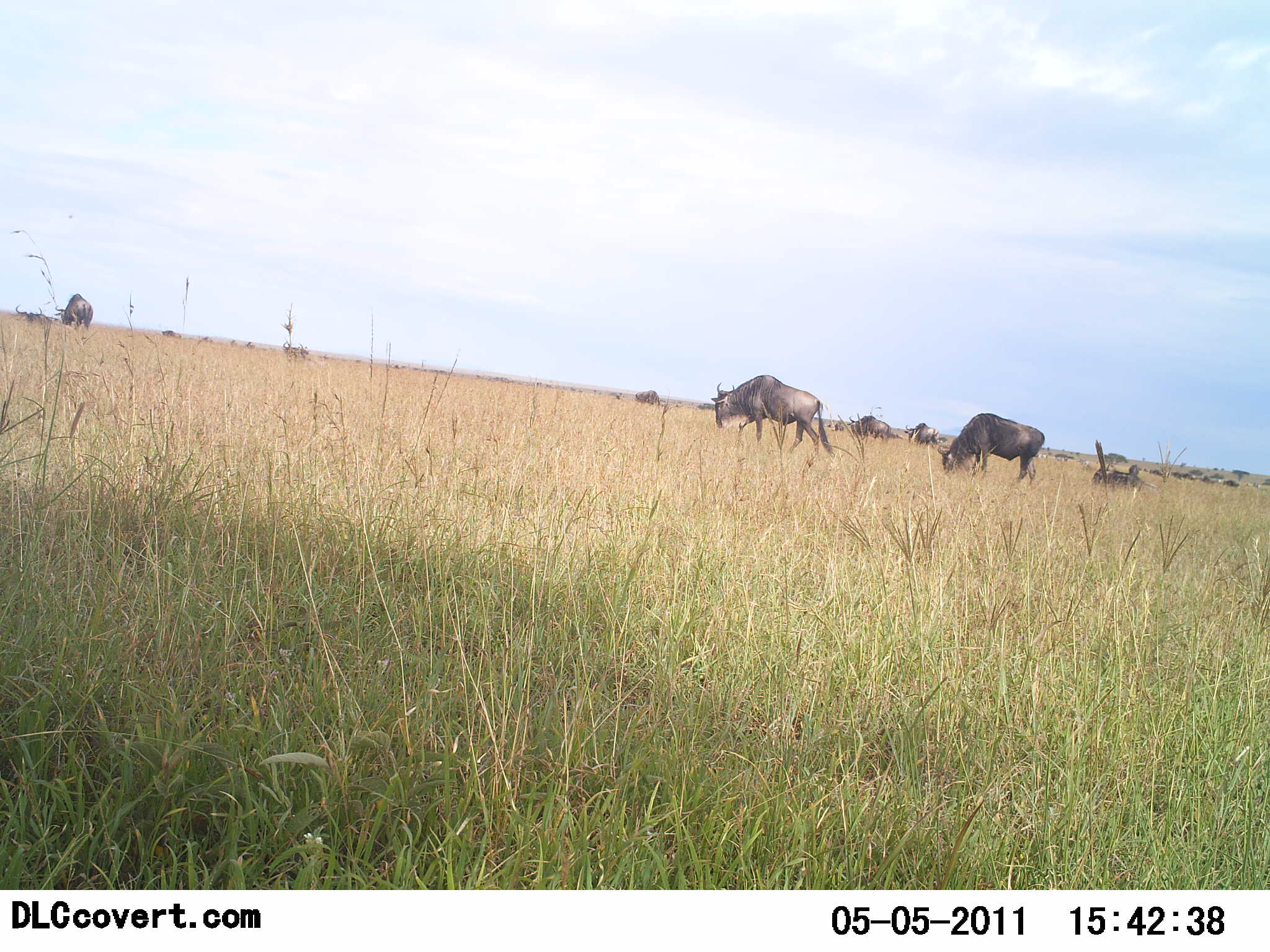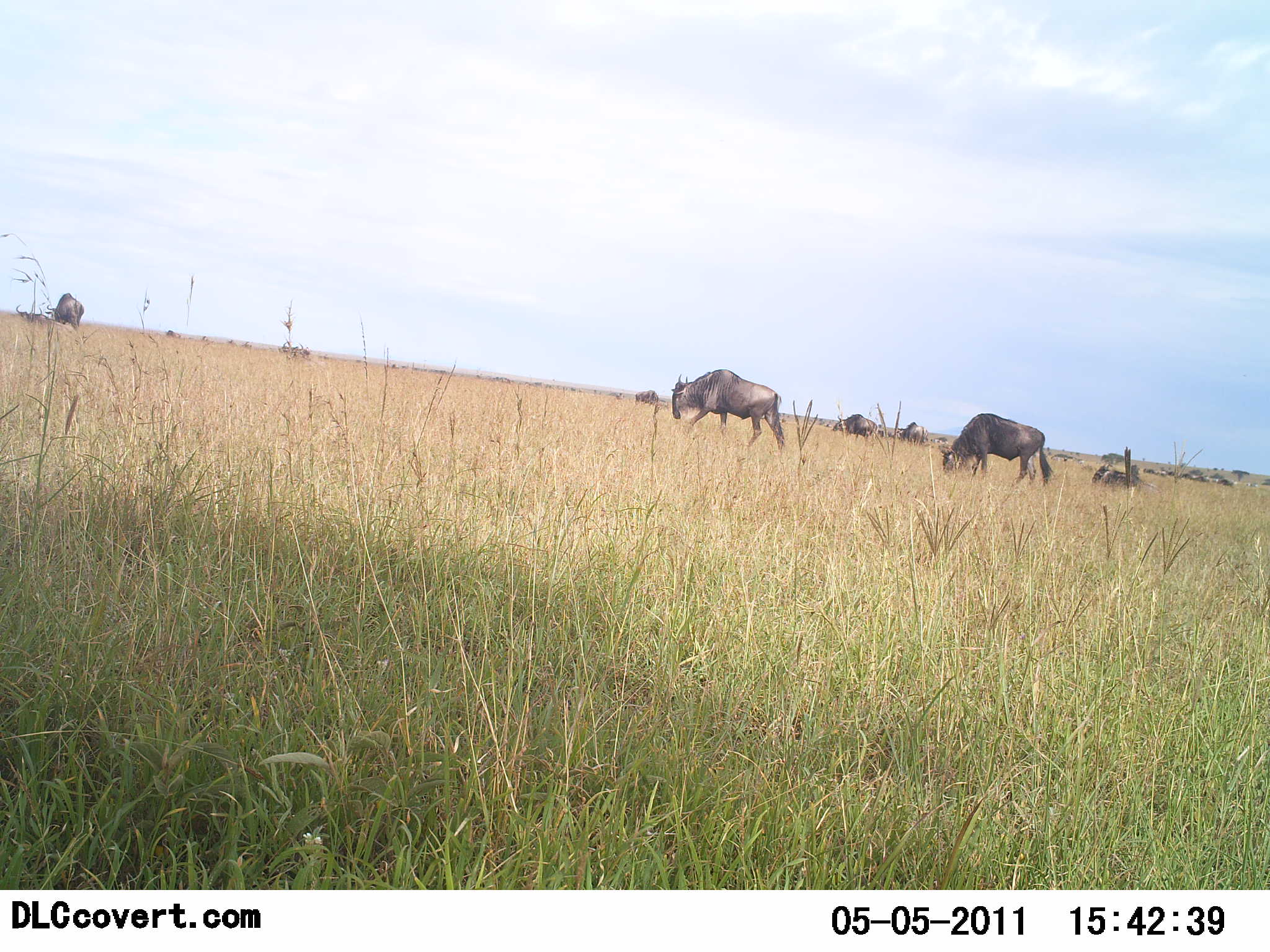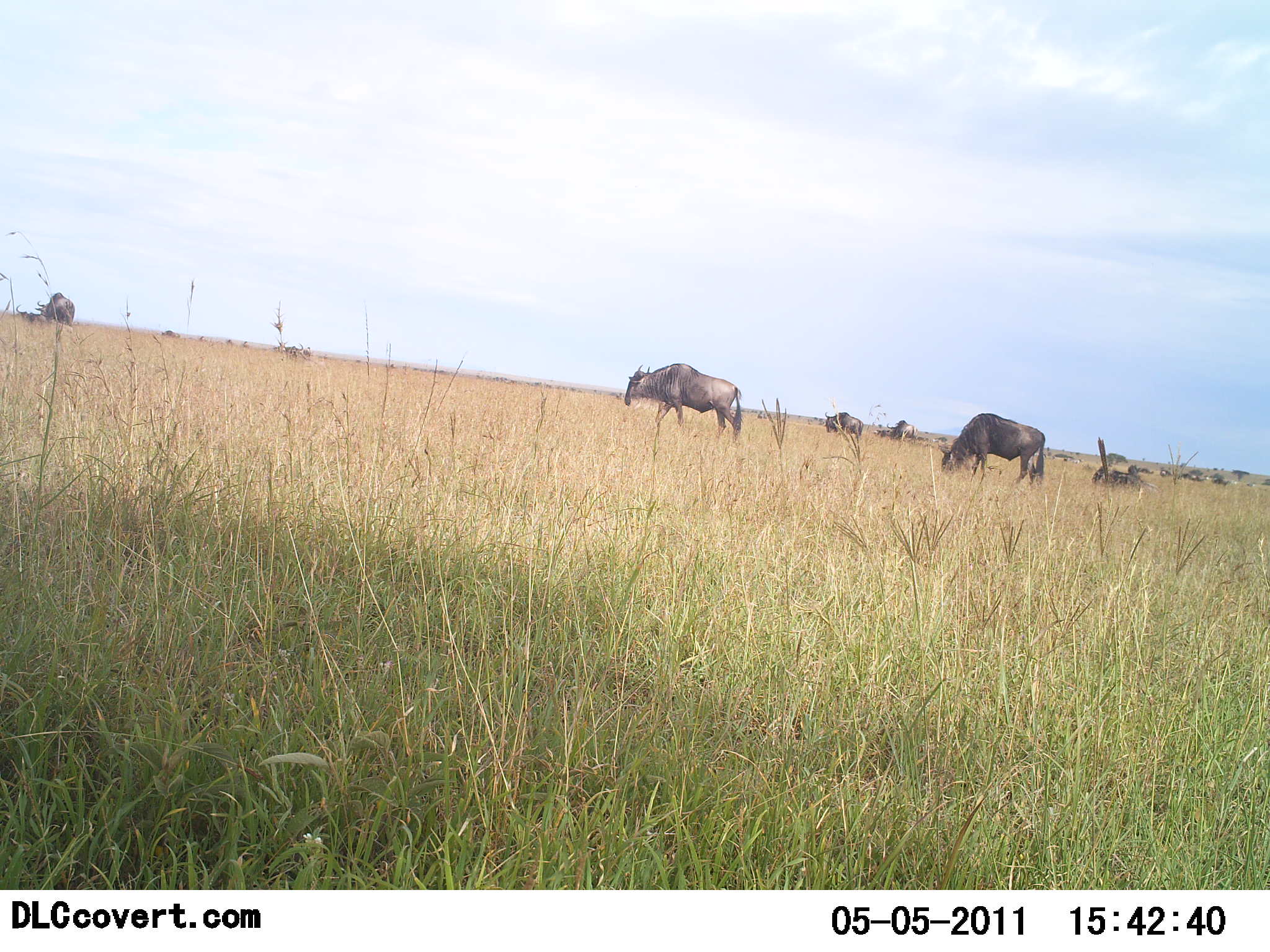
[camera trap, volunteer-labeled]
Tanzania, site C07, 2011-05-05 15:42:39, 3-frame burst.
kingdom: Animalia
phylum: Chordata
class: Mammalia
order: Artiodactyla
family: Bovidae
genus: Connochaetes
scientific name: Connochaetes taurinus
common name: blue wildebeest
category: wildebeest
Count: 10.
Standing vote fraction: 30%.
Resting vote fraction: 10%.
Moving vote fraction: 10%.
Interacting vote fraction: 10%.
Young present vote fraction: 0%.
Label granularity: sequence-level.